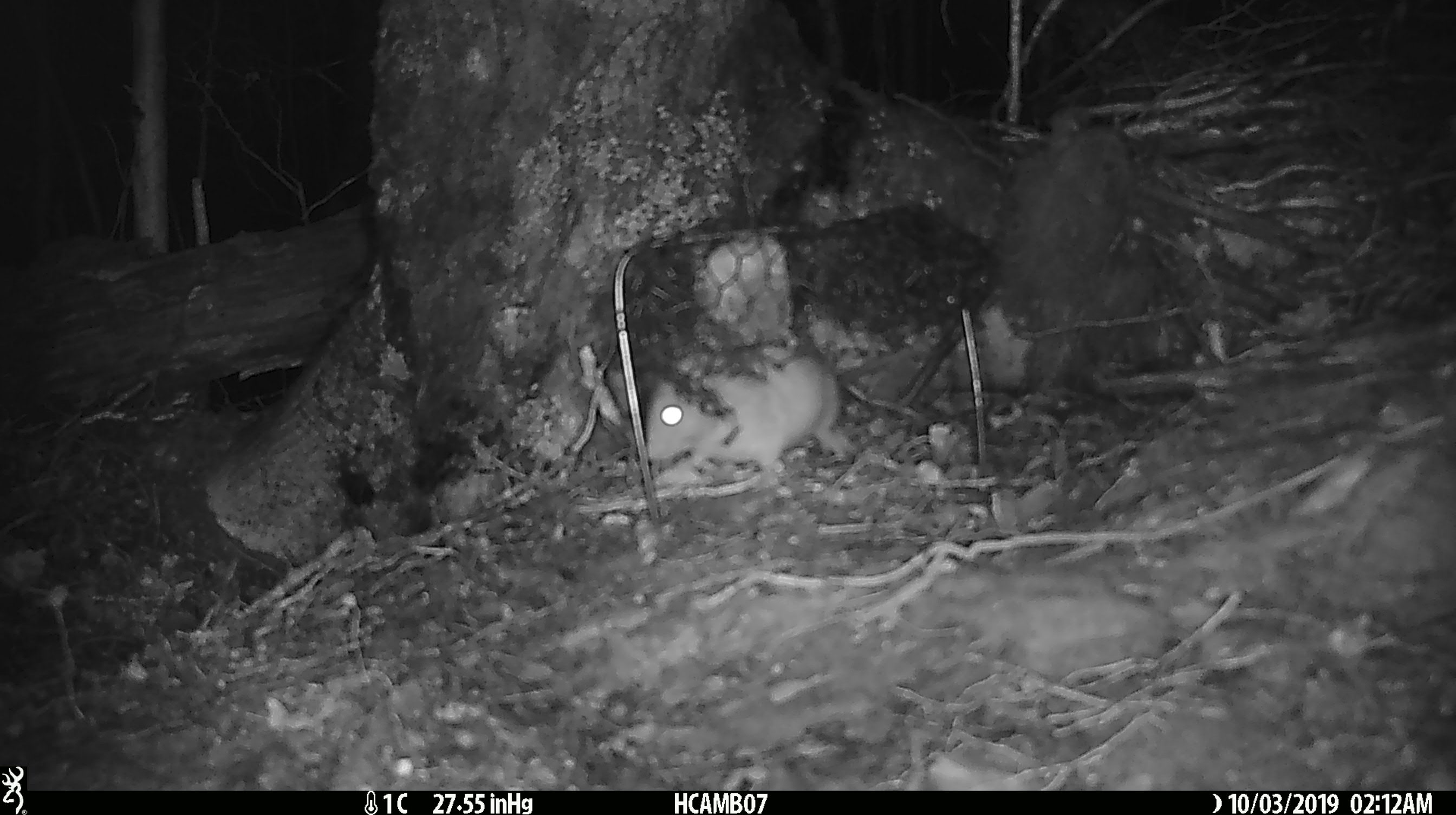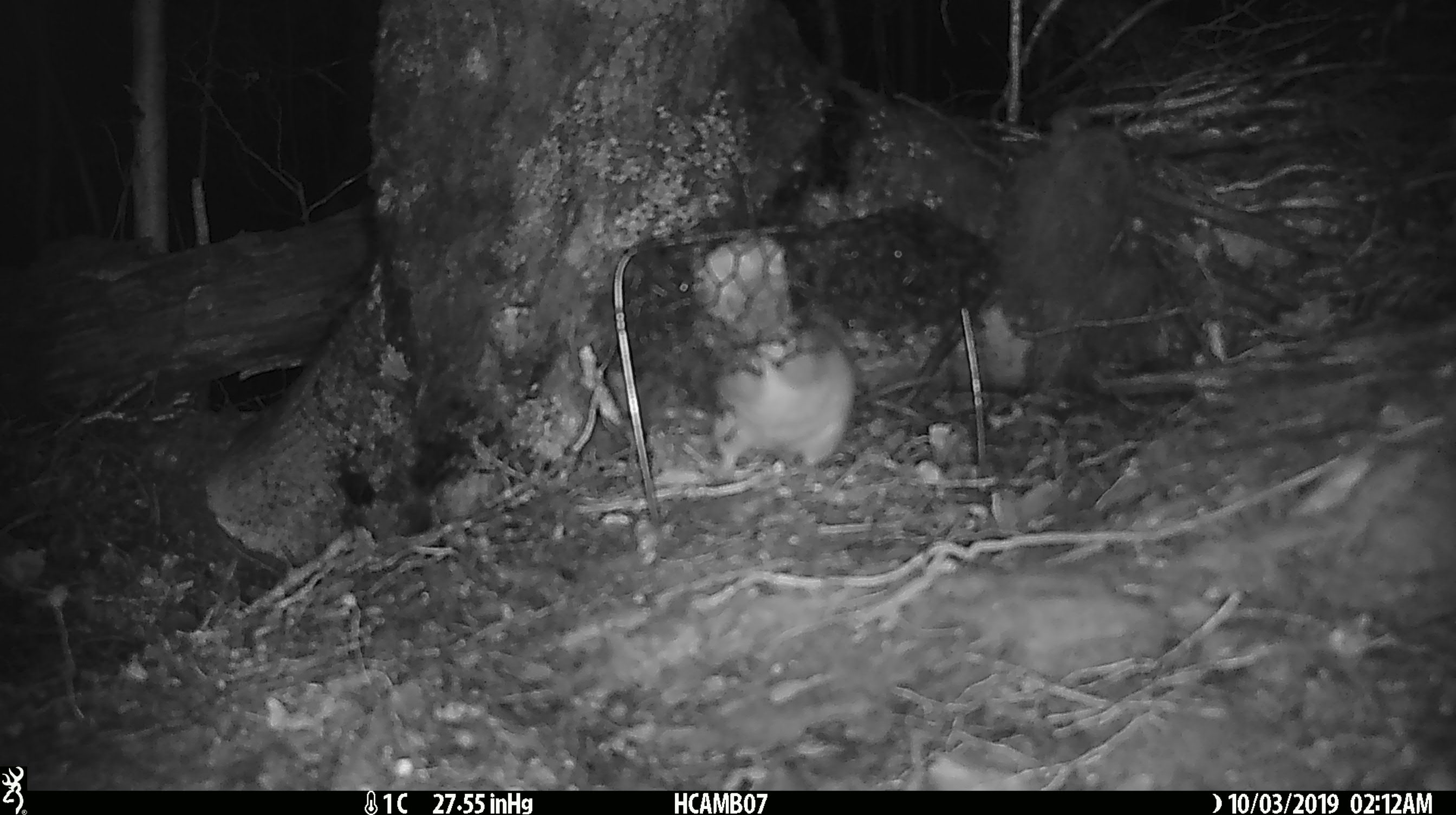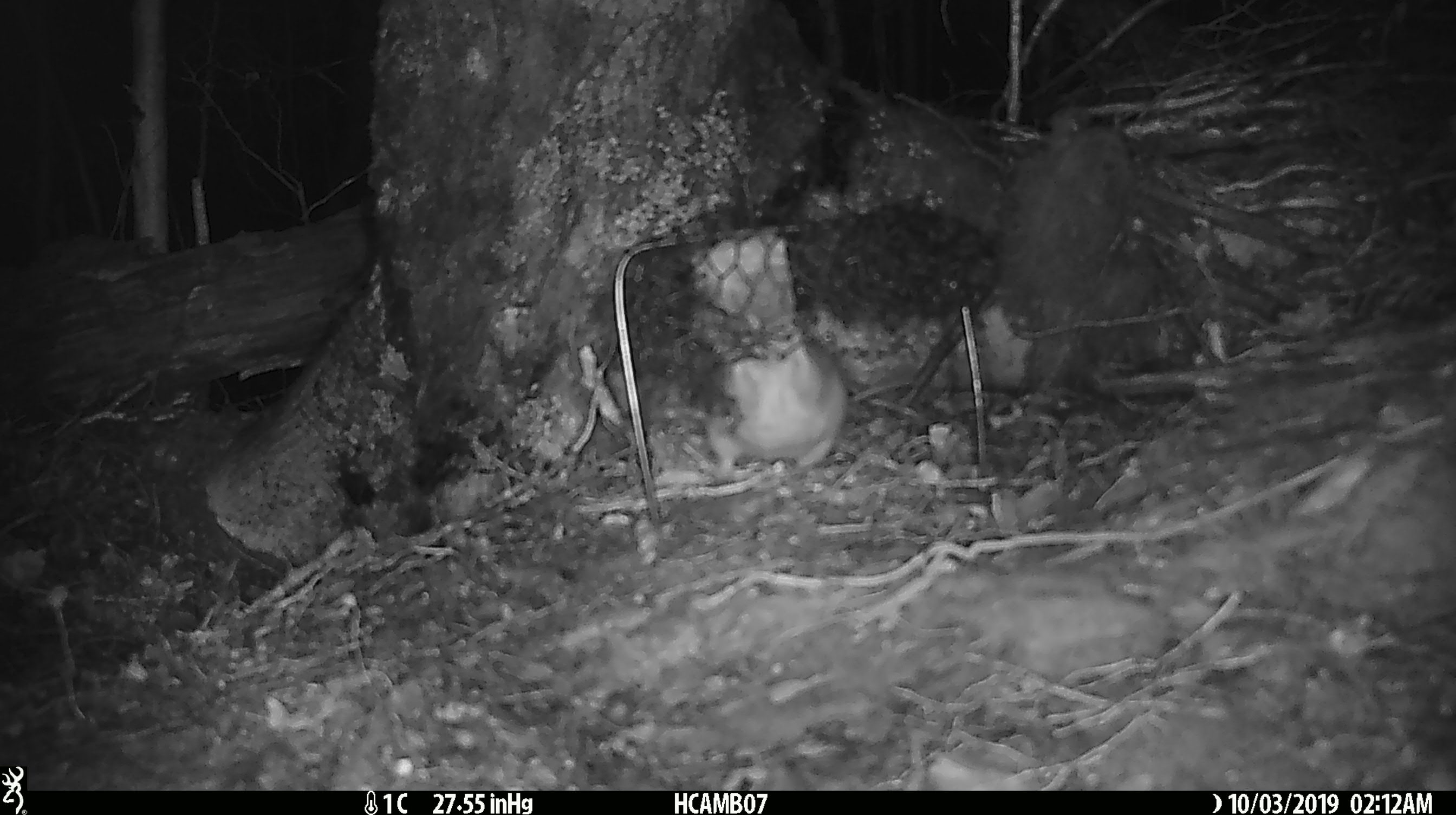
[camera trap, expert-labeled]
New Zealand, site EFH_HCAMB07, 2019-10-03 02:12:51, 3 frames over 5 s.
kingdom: Animalia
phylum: Chordata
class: Mammalia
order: Rodentia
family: Muridae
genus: Rattus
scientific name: Rattus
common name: rat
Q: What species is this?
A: Rat (Rattus).